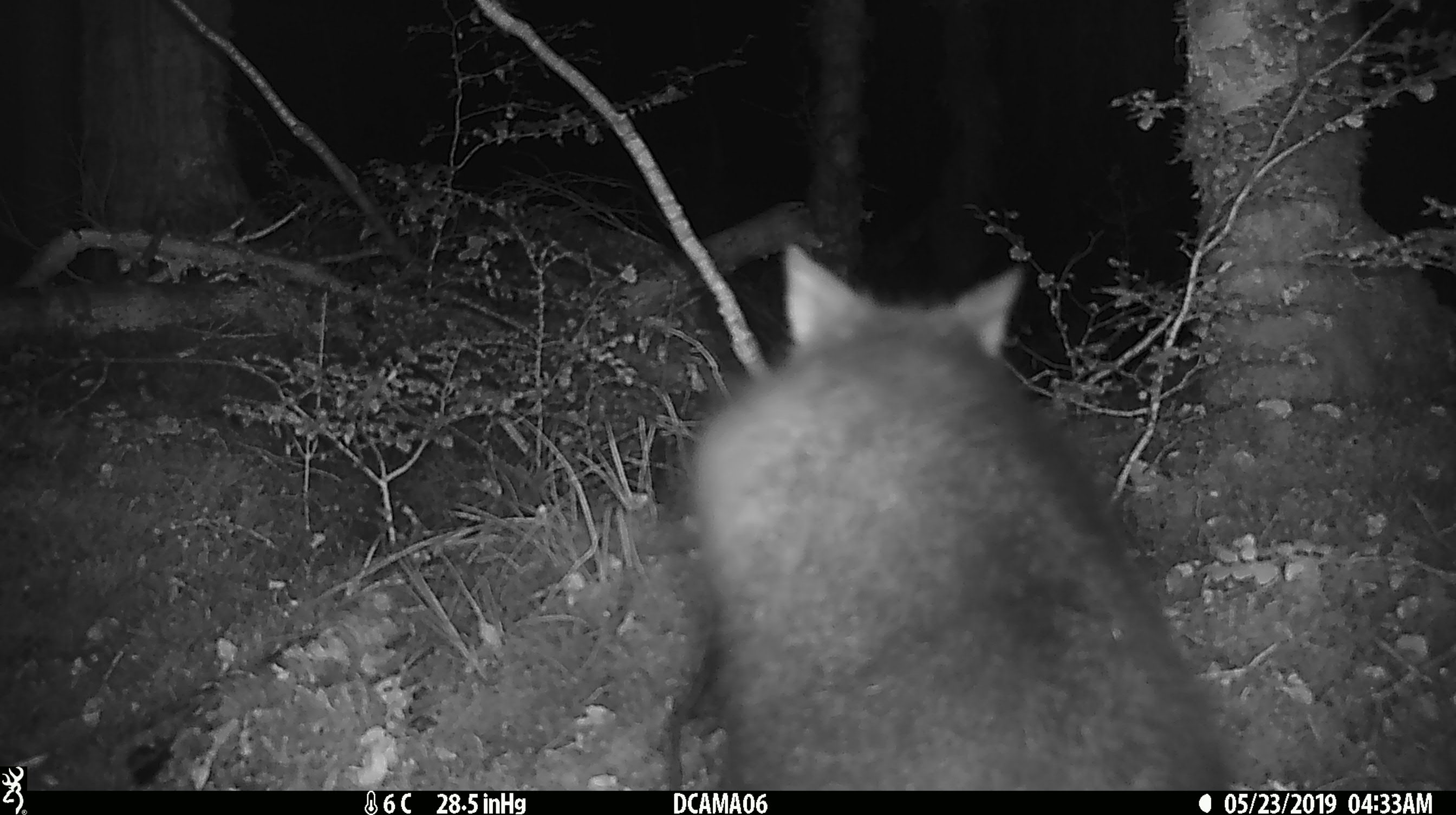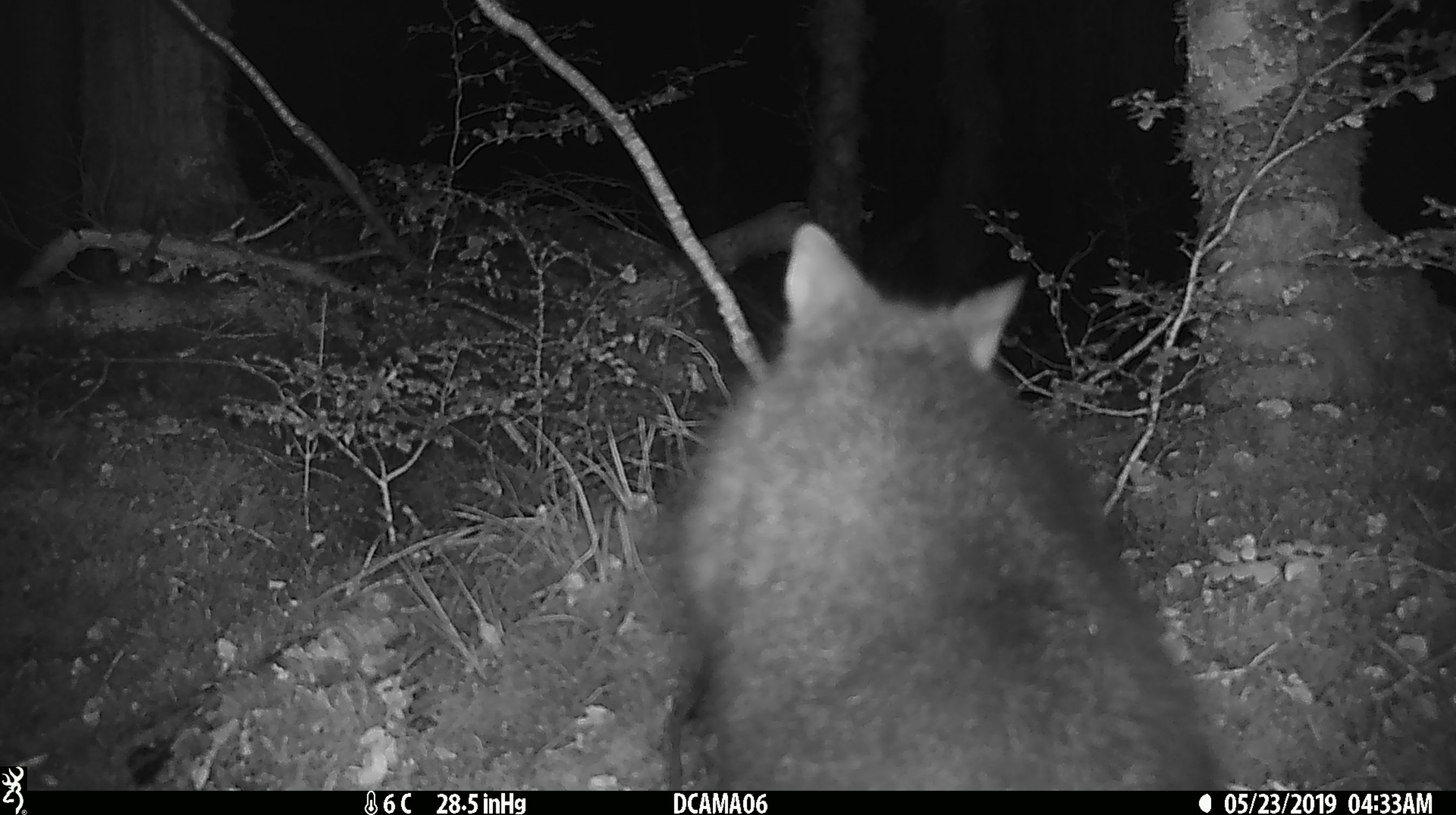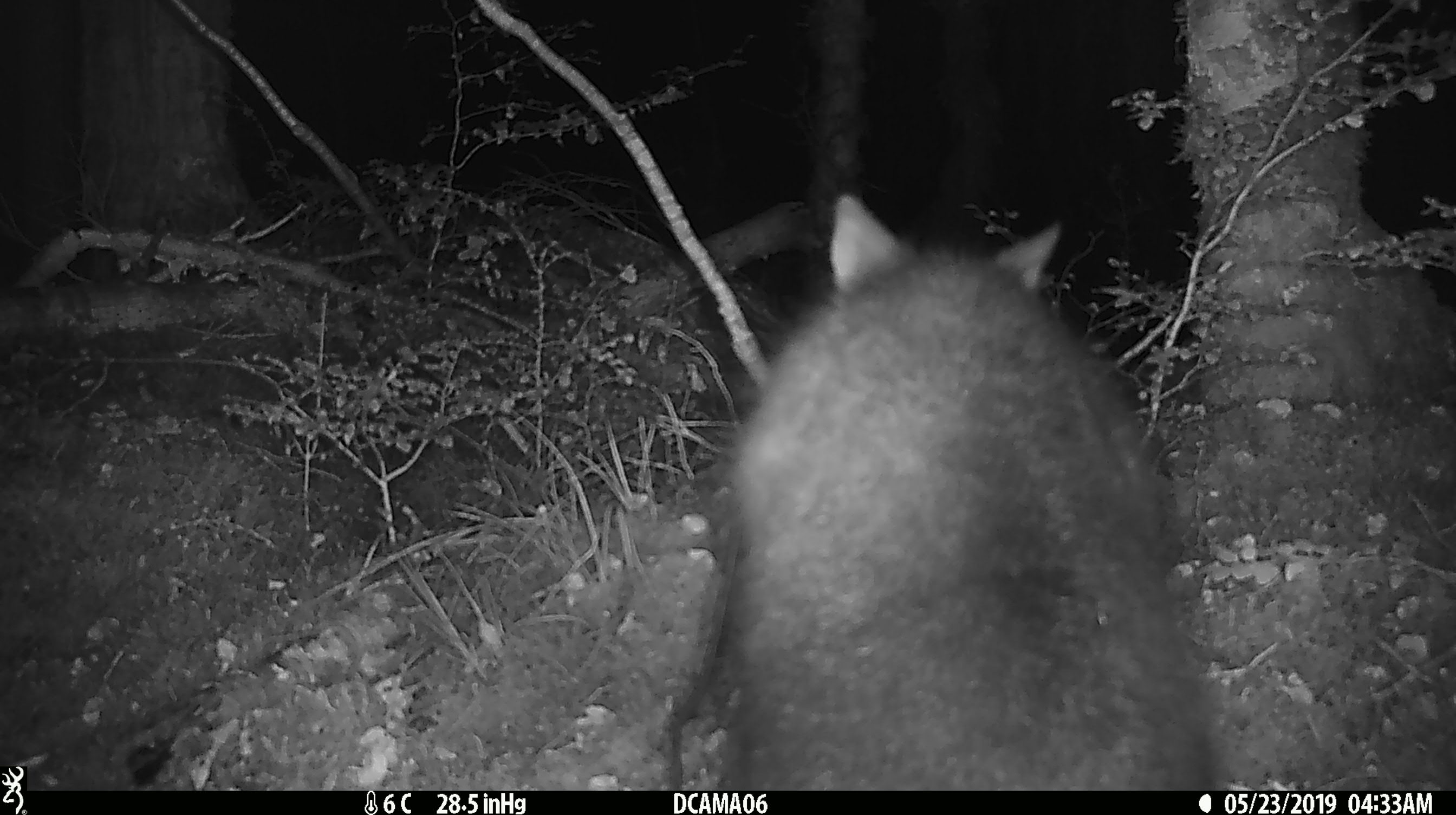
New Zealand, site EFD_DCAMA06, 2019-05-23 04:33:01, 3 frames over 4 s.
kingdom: Animalia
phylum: Chordata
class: Mammalia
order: Diprotodontia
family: Phalangeridae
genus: Trichosurus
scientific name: Trichosurus vulpecula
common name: common brushtail possum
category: possum